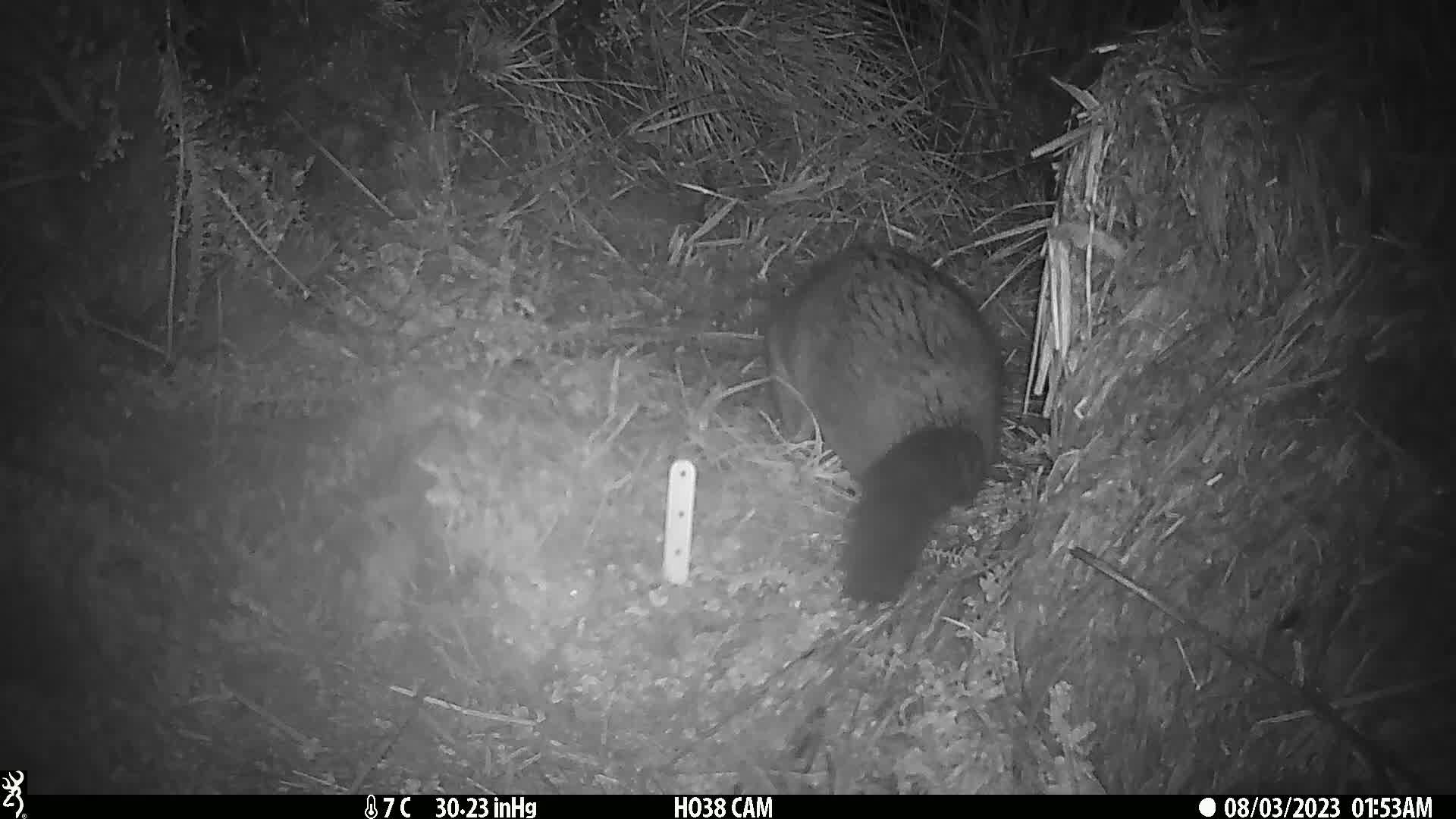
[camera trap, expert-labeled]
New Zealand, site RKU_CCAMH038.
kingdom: Animalia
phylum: Chordata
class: Mammalia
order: Diprotodontia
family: Phalangeridae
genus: Trichosurus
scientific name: Trichosurus vulpecula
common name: common brushtail possum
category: possum